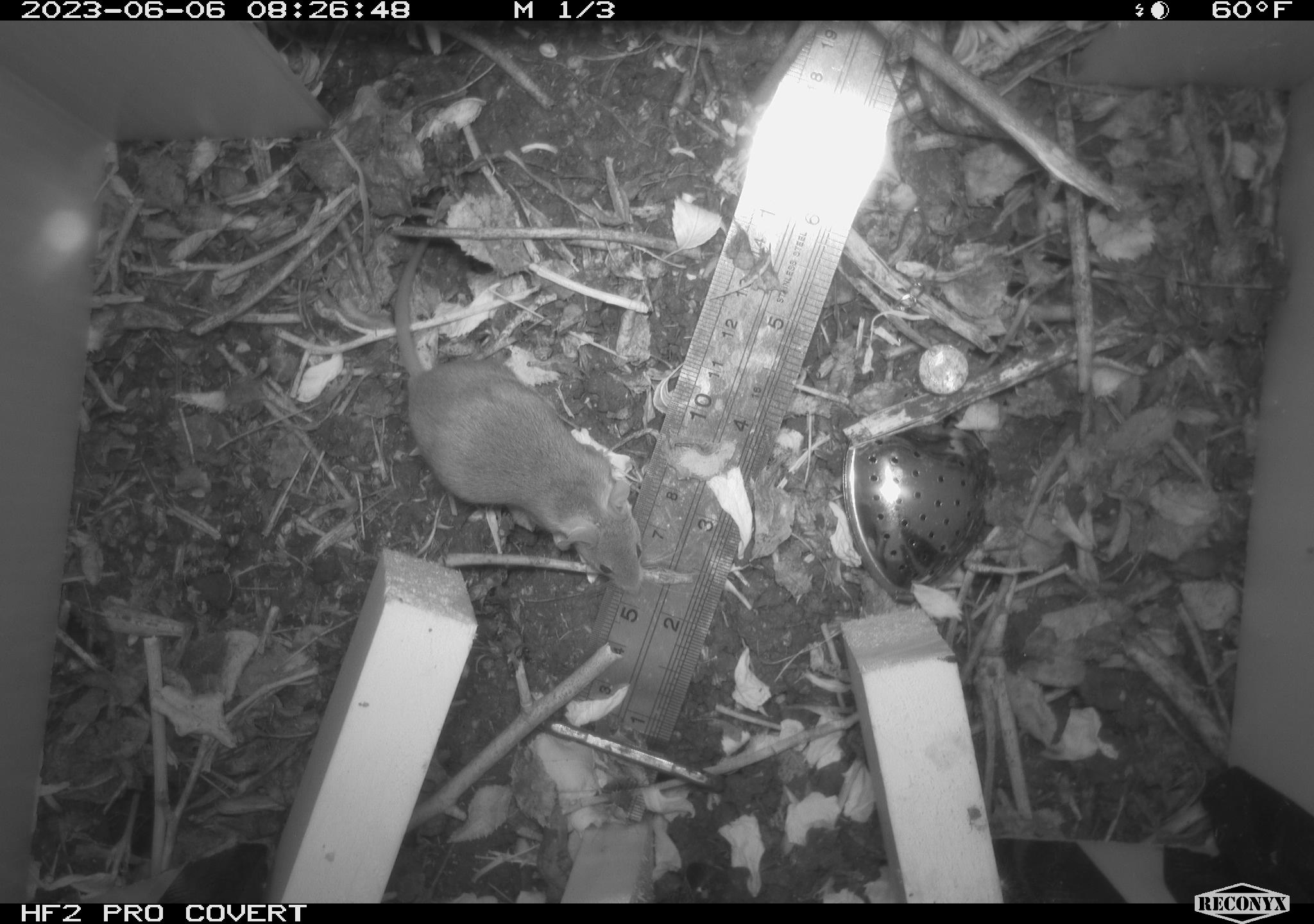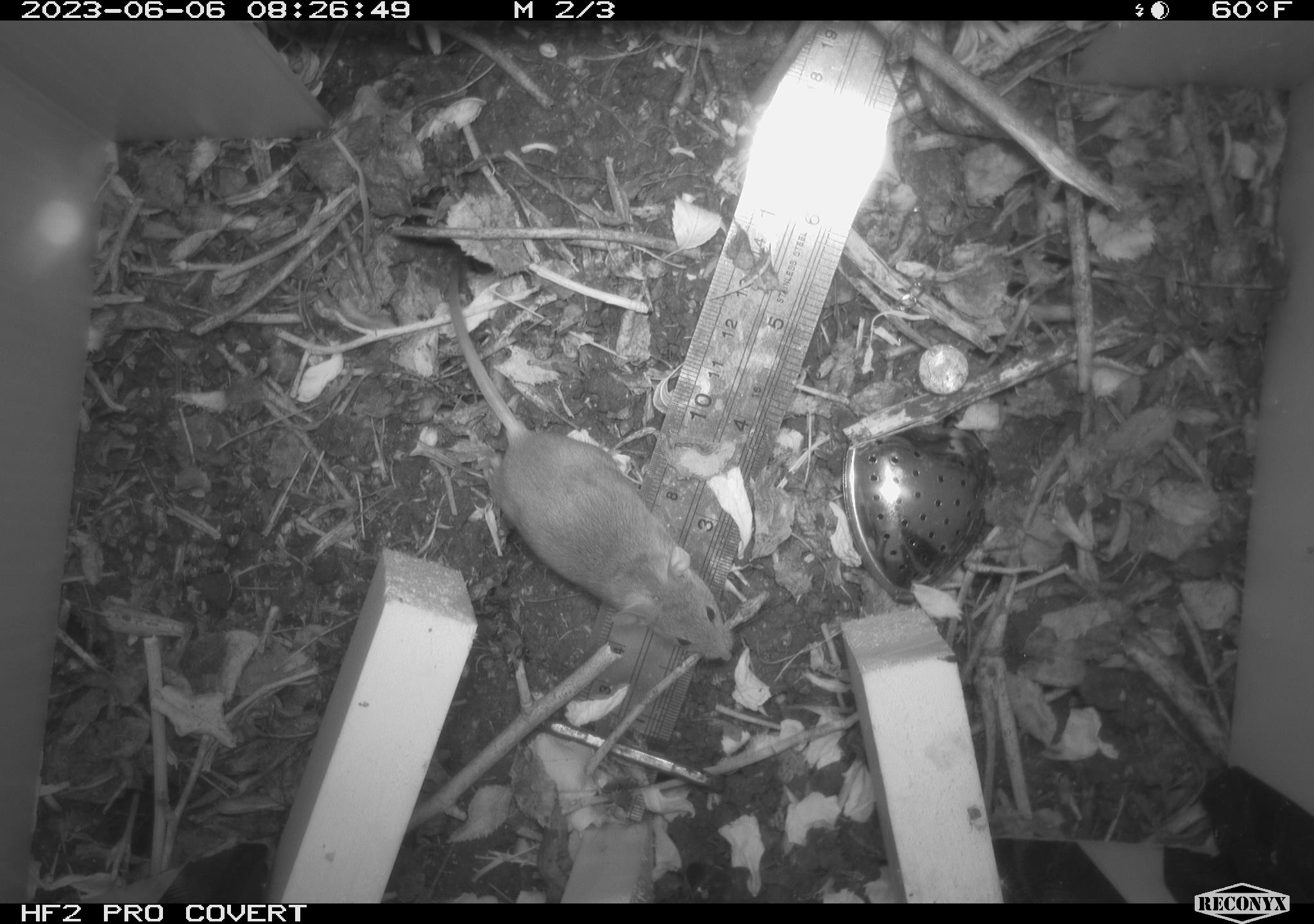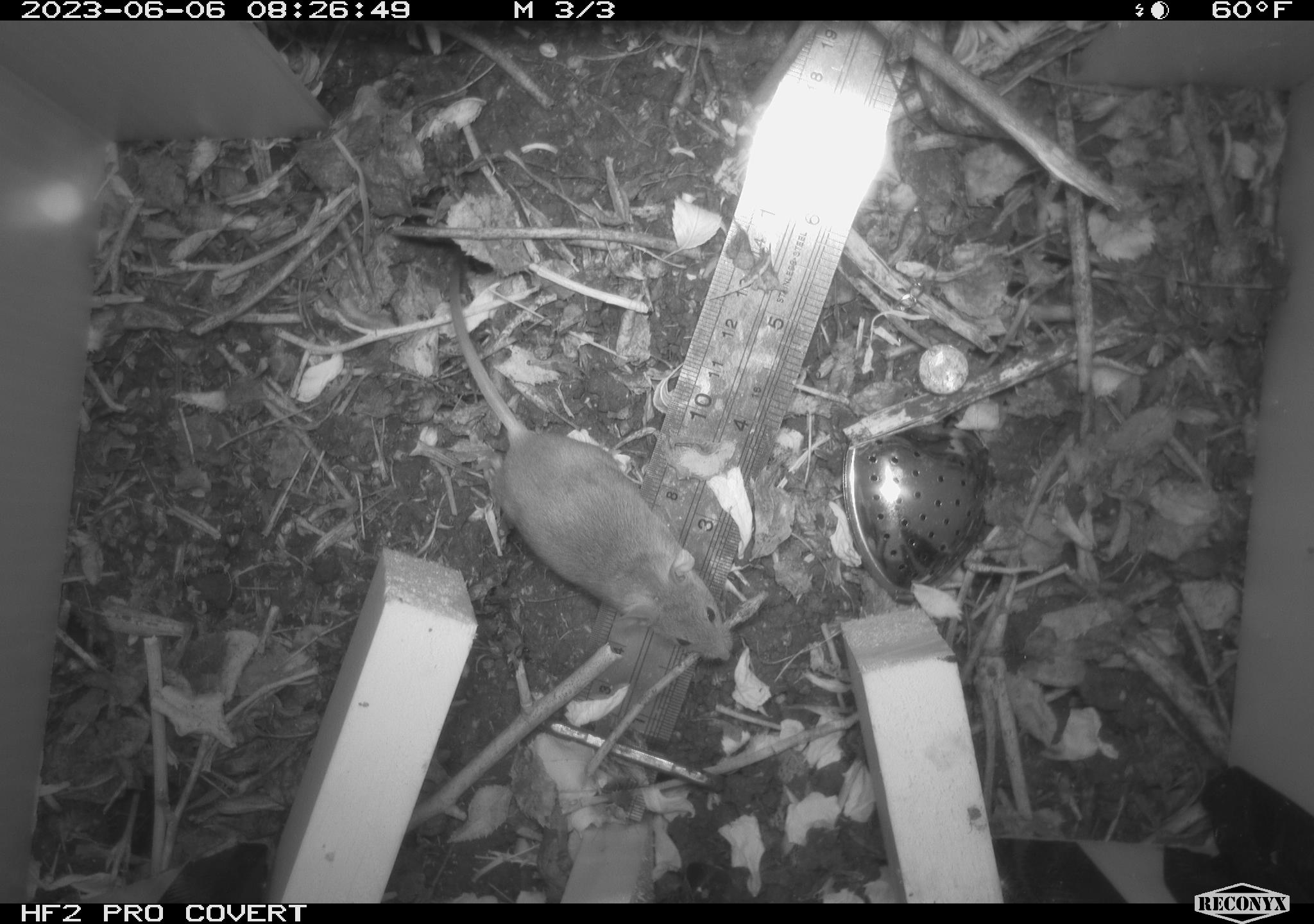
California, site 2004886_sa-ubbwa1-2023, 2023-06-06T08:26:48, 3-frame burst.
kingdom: Animalia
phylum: Chordata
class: Mammalia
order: Rodentia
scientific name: Rodentia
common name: rodent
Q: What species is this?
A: Rodent (Rodentia).